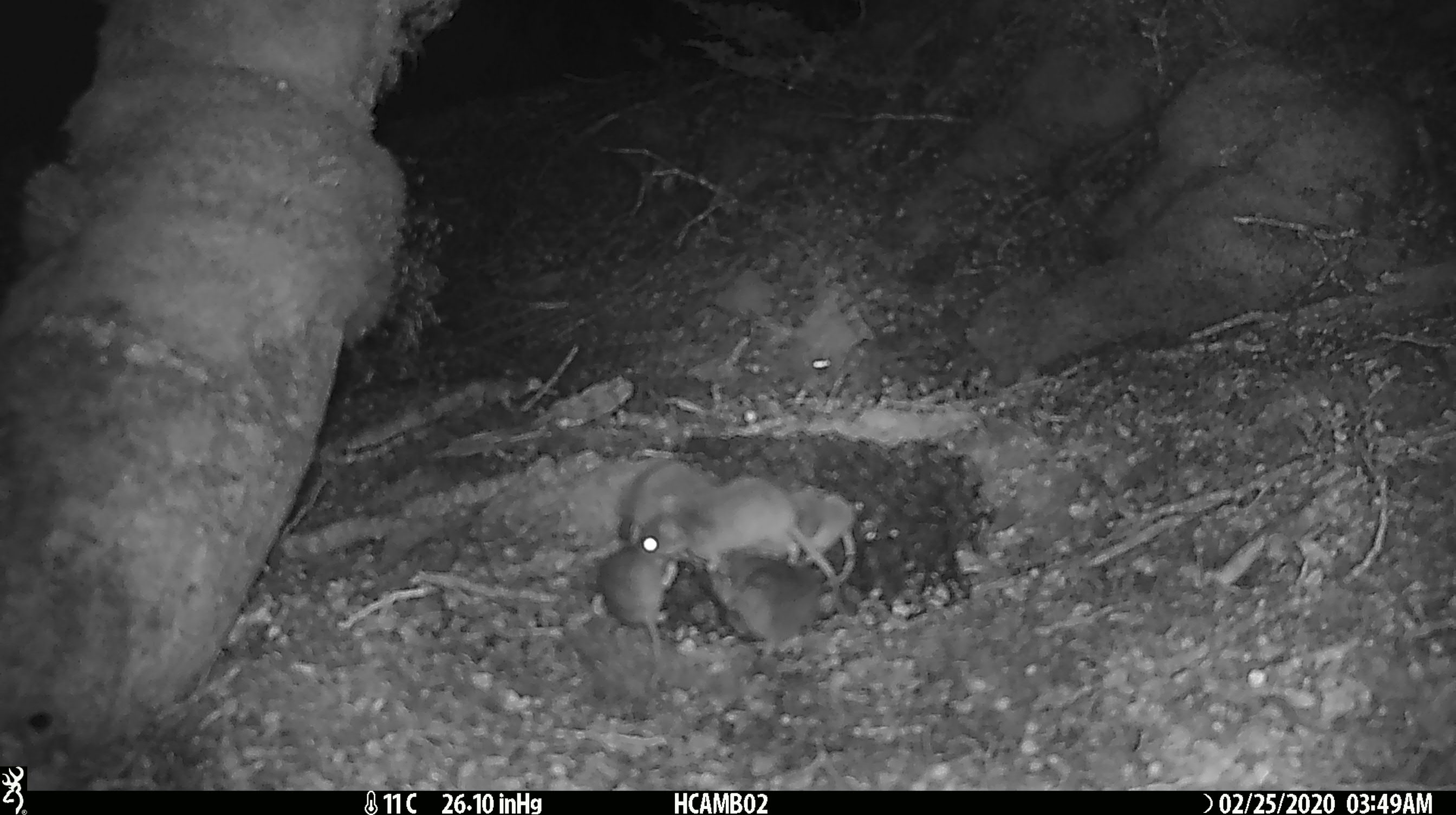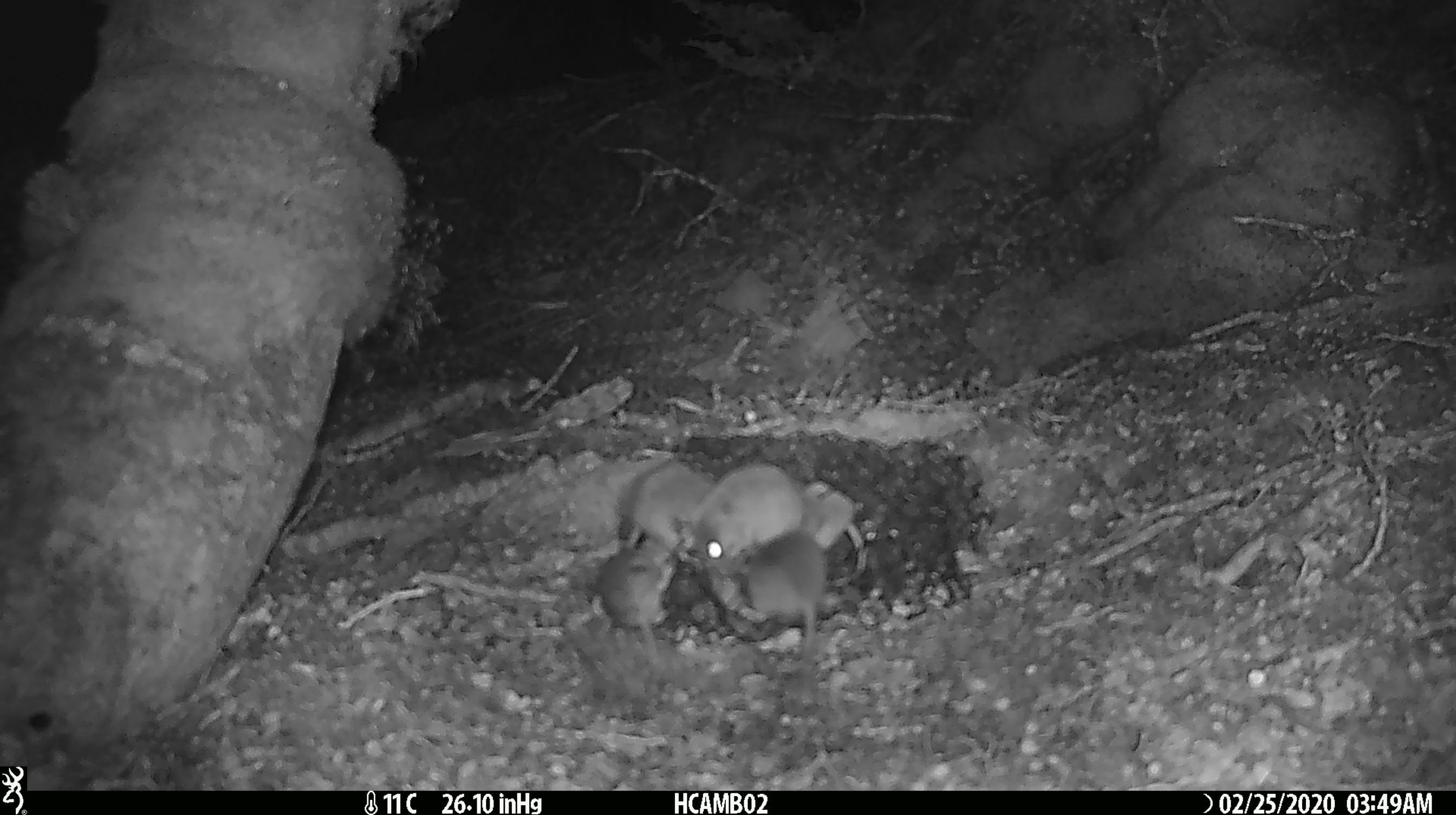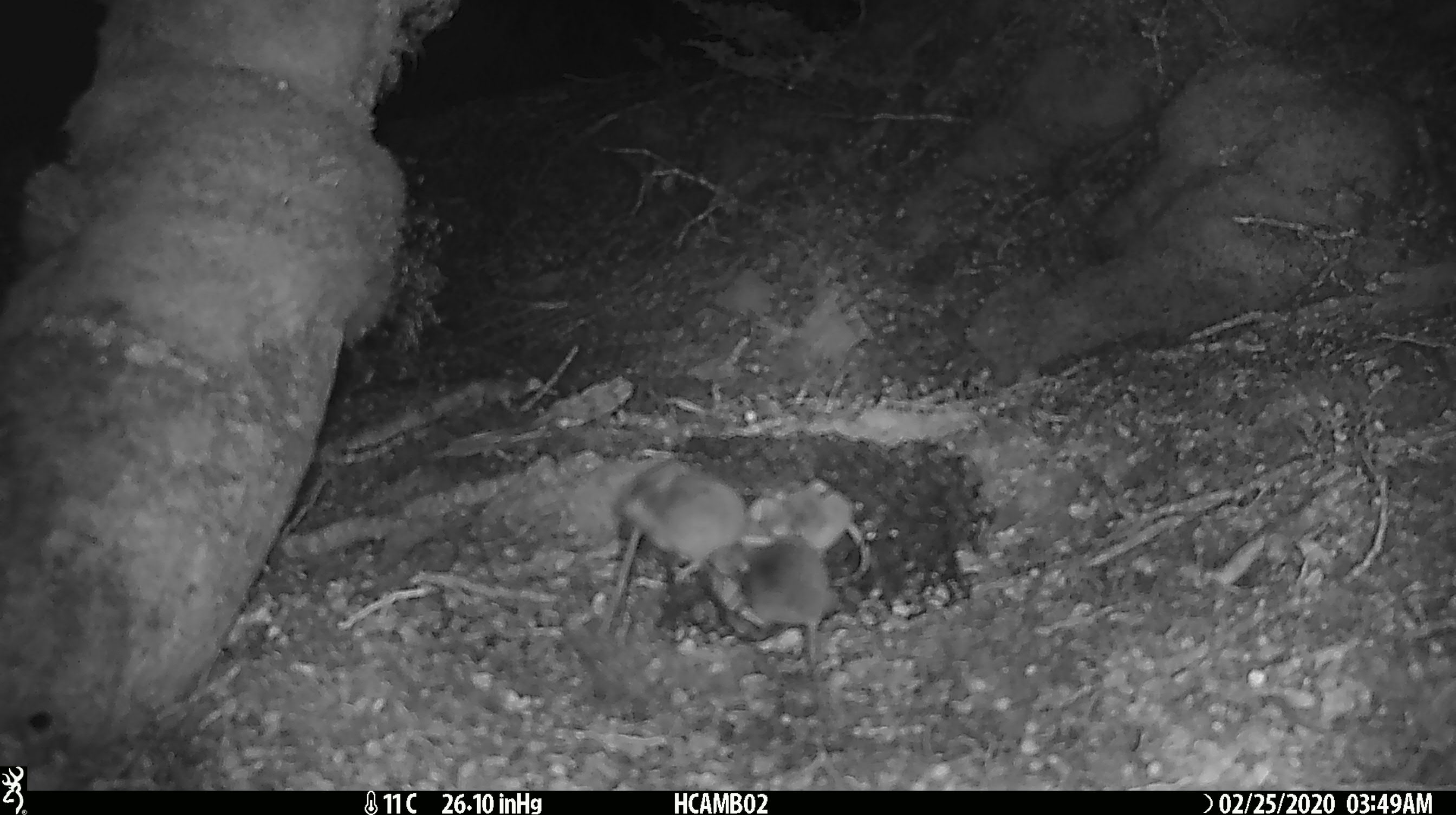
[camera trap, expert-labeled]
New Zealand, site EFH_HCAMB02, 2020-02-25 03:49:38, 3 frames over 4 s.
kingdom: Animalia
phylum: Chordata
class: Mammalia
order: Rodentia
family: Muridae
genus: Mus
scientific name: Mus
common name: mouse